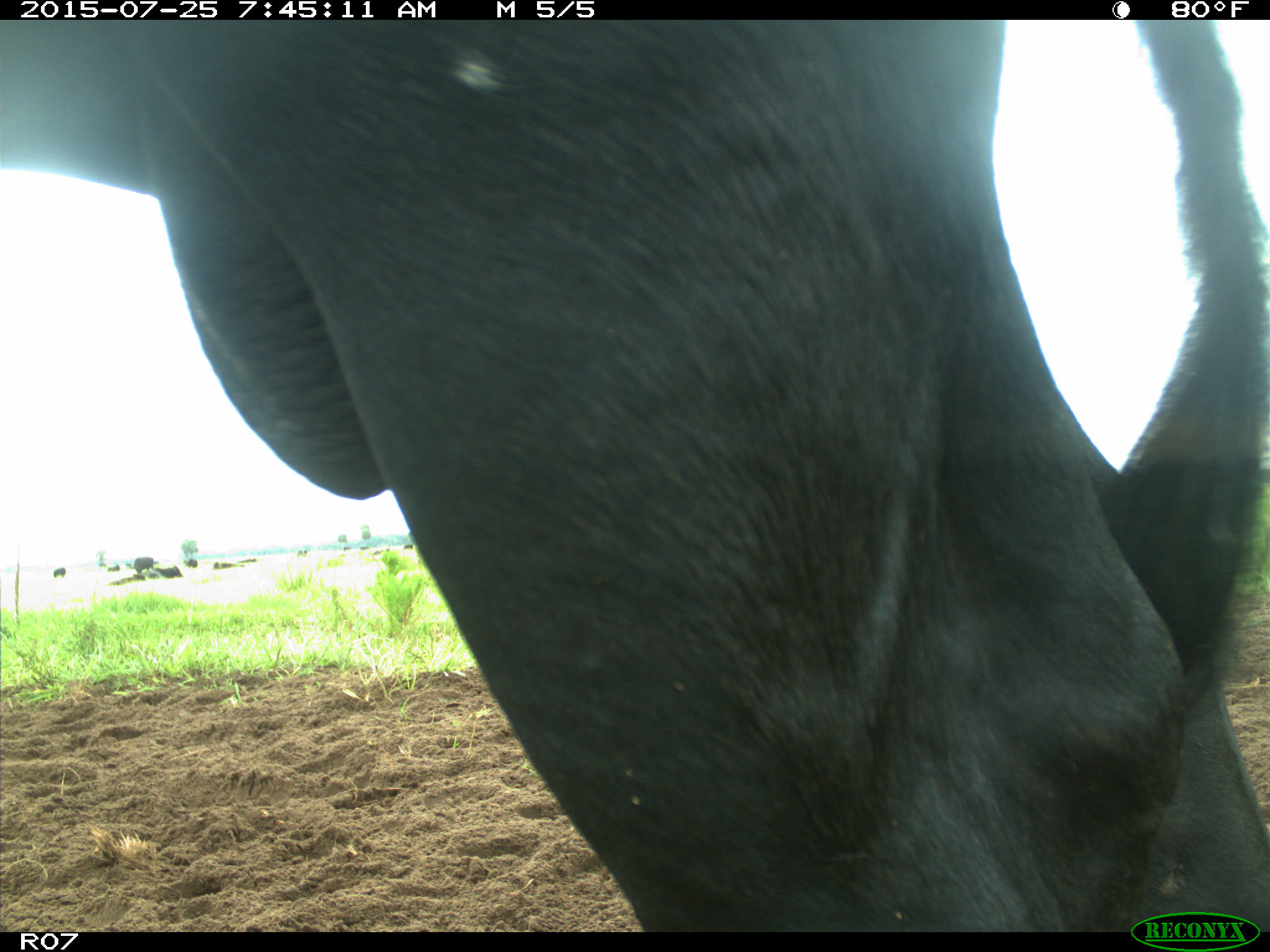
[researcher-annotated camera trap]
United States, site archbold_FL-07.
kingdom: Animalia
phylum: Chordata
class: Mammalia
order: Artiodactyla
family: Bovidae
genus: Bos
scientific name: Bos taurus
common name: domestic cow